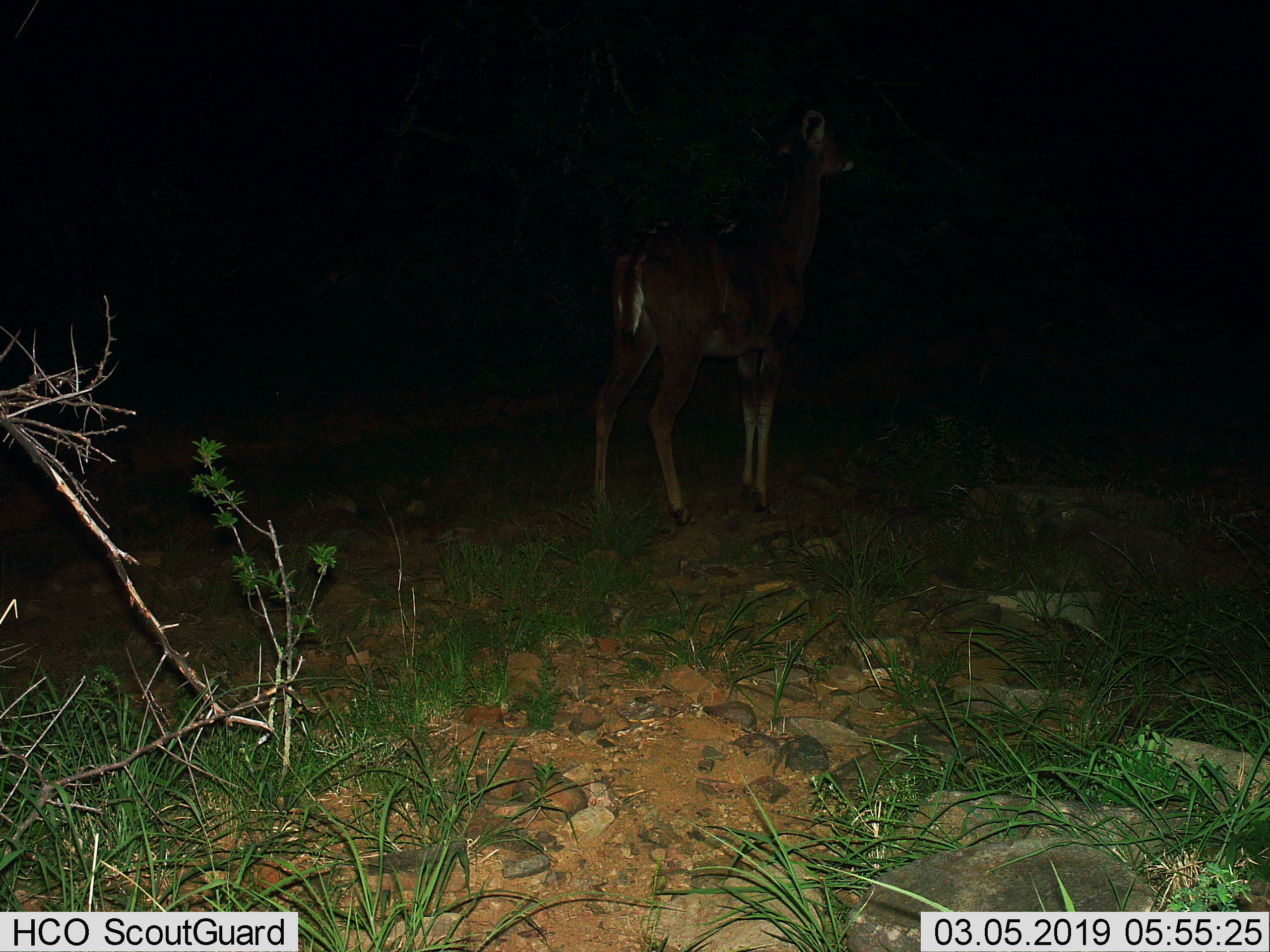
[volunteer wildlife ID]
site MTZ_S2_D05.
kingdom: Animalia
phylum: Chordata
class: Mammalia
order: Artiodactyla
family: Bovidae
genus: Tragelaphus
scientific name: Tragelaphus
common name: kudu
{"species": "kudu (Tragelaphus)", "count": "1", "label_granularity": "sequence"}